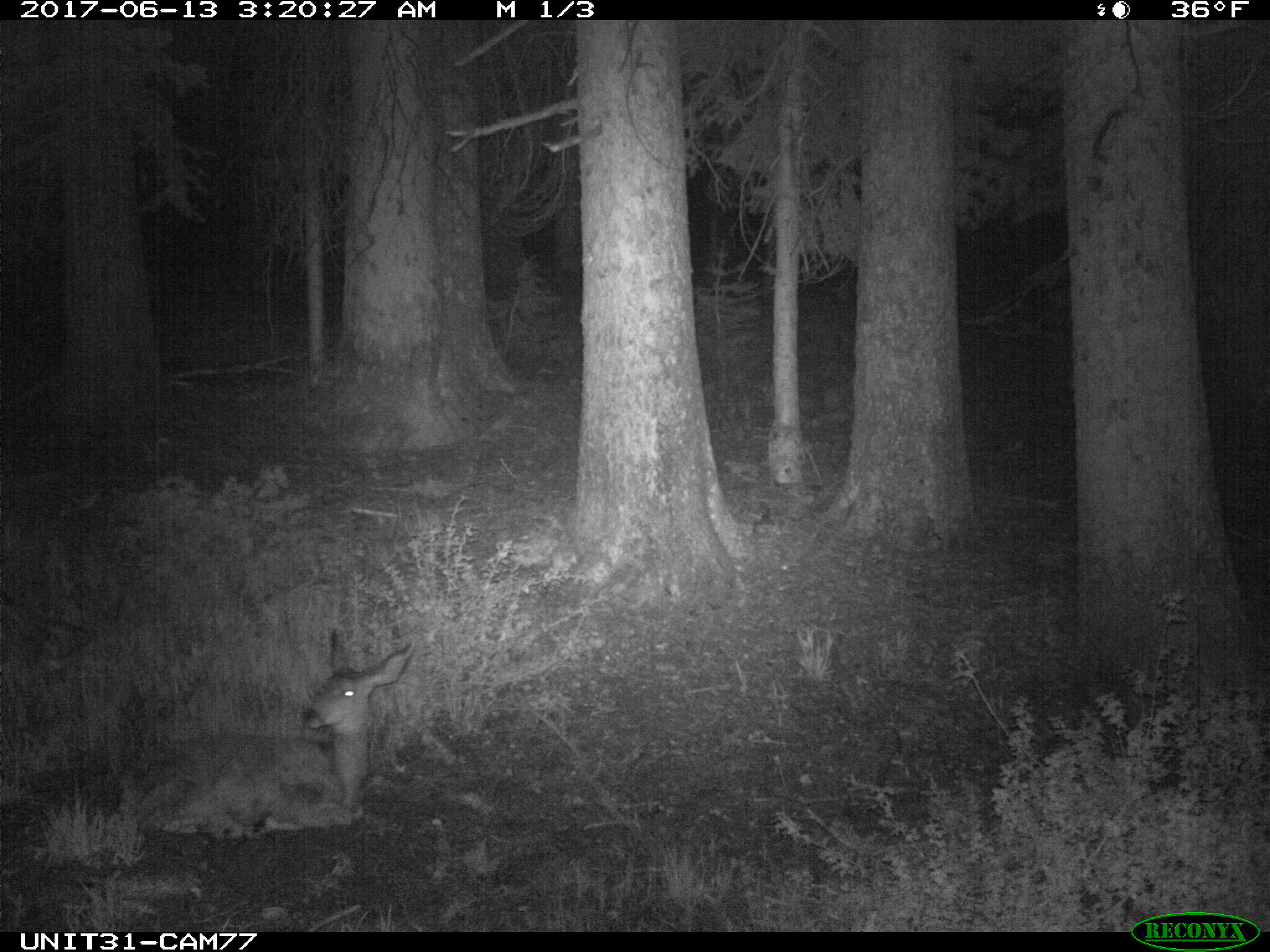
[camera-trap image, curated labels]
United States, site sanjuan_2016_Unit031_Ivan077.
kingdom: Animalia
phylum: Chordata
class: Mammalia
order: Artiodactyla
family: Cervidae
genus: Odocoileus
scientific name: Odocoileus hemionus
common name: mule deer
Odocoileus hemionus (mule deer).